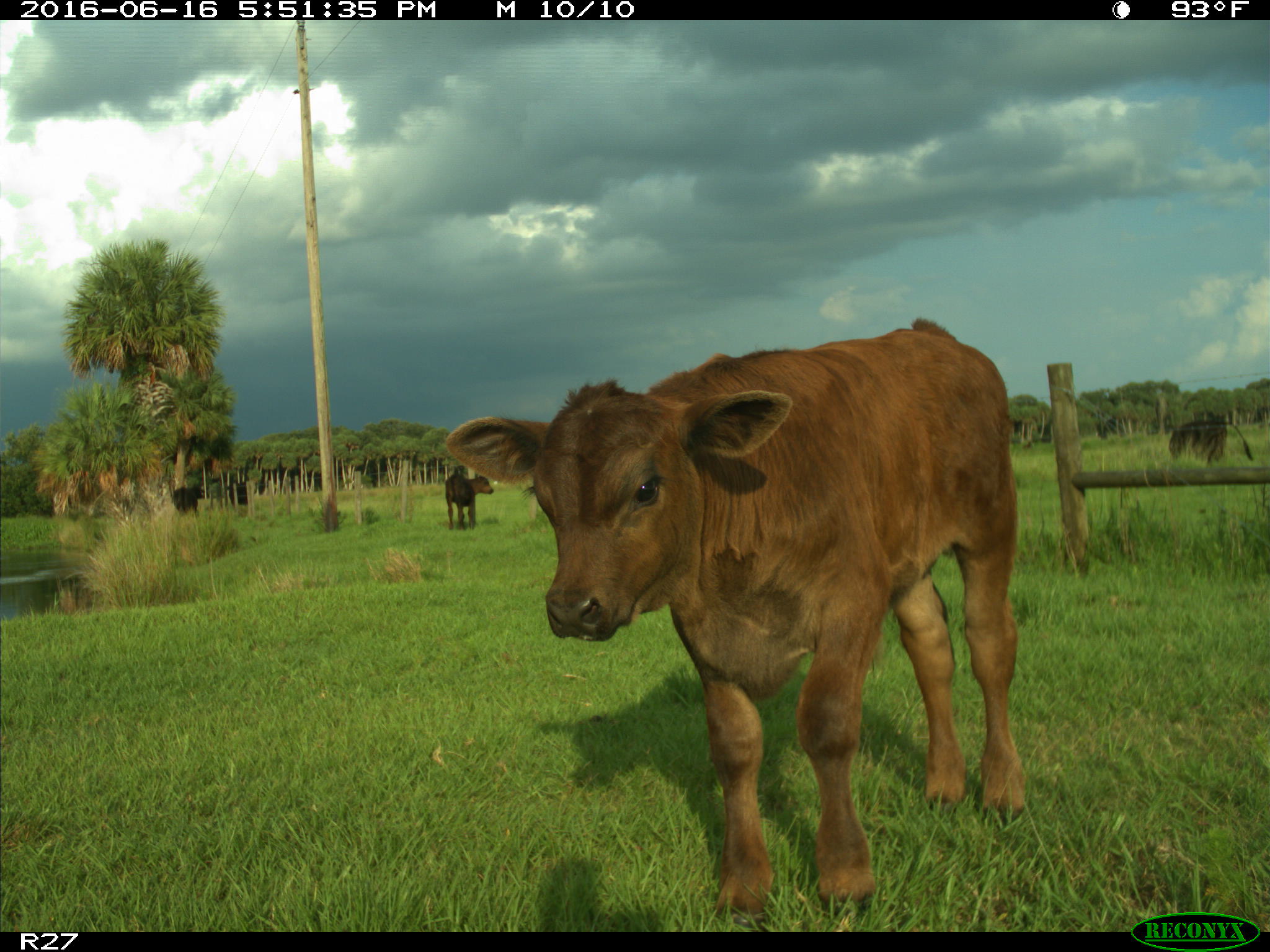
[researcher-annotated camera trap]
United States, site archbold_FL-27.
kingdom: Animalia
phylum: Chordata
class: Mammalia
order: Artiodactyla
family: Bovidae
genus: Bos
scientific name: Bos taurus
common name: domestic cow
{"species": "Bos taurus (domestic cow)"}